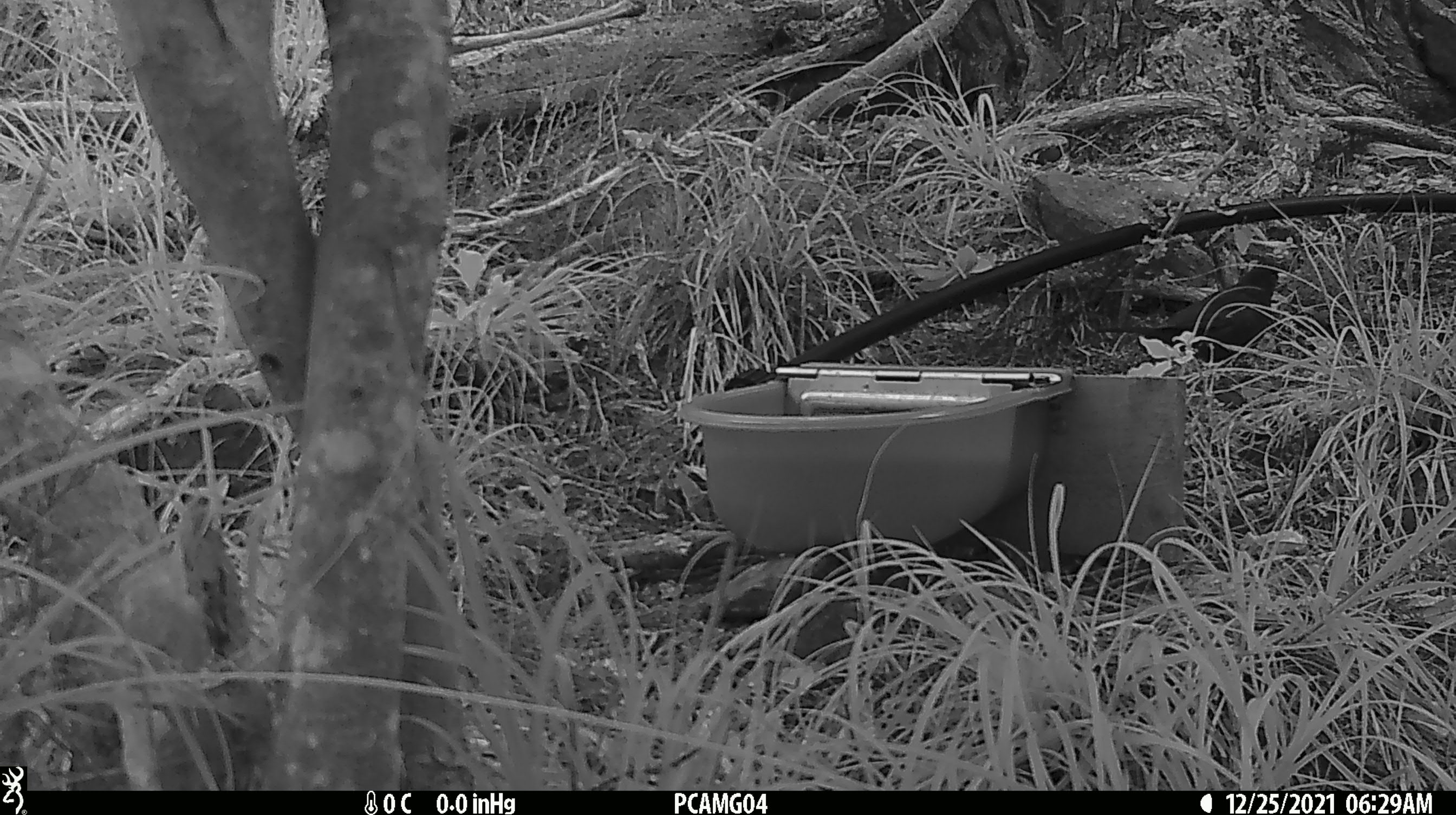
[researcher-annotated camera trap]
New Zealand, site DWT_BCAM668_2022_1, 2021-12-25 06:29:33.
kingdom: Animalia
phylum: Chordata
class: Aves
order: Passeriformes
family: Turdidae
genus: Turdus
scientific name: Turdus merula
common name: eurasian blackbird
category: blackbird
Blackbird (eurasian blackbird) (Turdus merula).